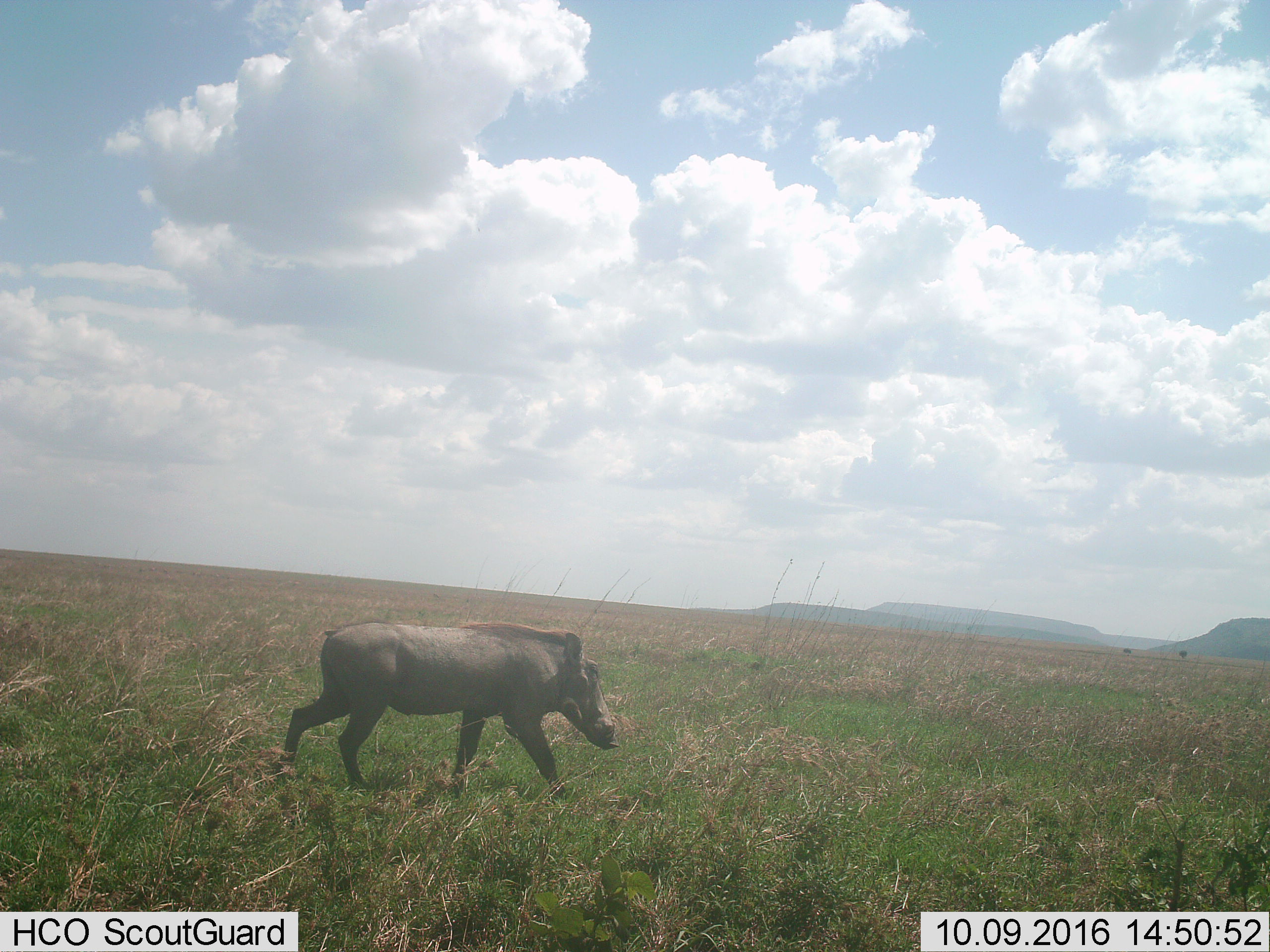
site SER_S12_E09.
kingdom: Animalia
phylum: Chordata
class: Mammalia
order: Artiodactyla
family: Suidae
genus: Phacochoerus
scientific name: Phacochoerus africanus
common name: warthog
Warthog (Phacochoerus africanus), count 1. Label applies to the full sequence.